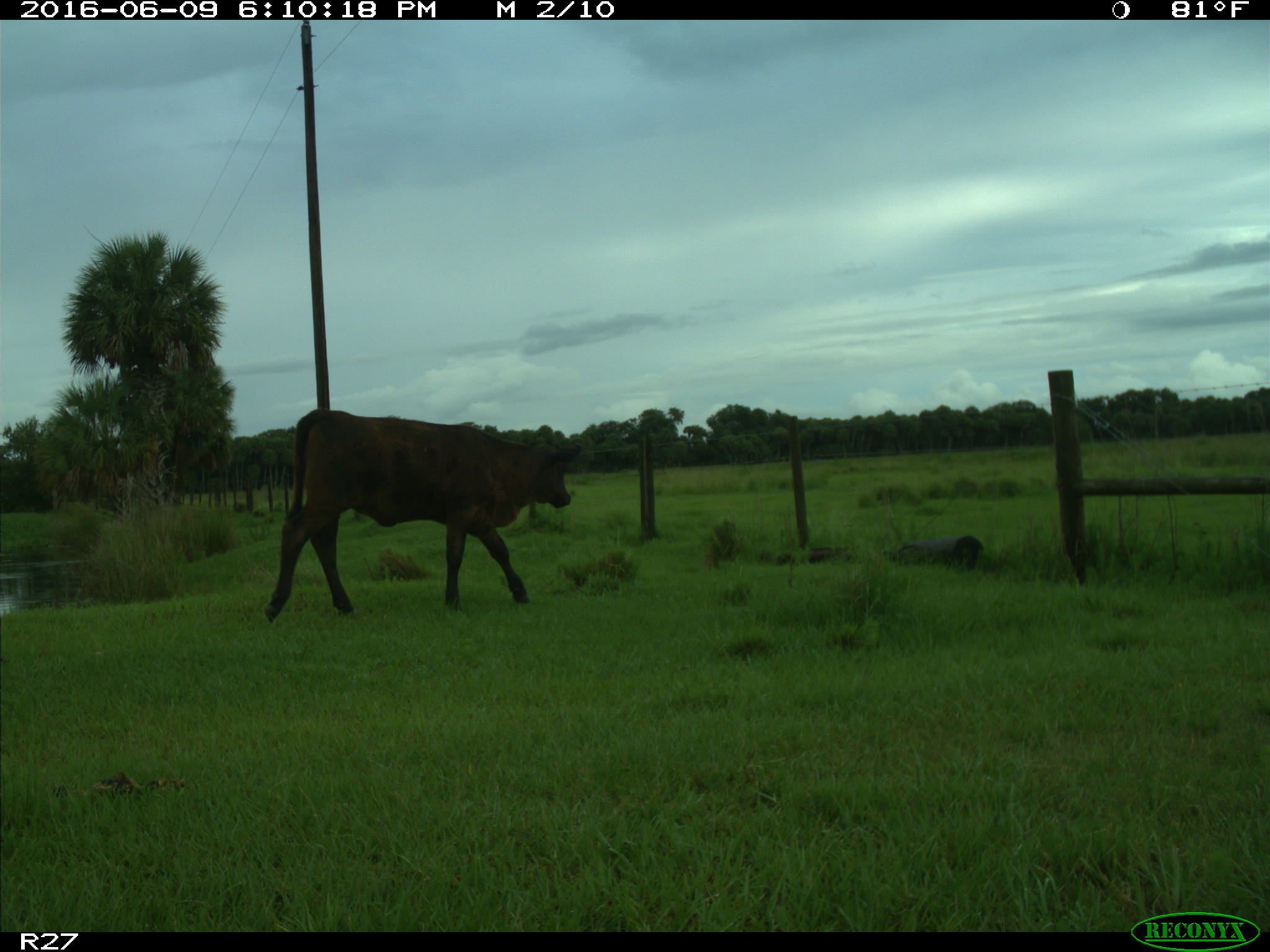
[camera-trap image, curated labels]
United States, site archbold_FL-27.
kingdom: Animalia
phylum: Chordata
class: Mammalia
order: Artiodactyla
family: Bovidae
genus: Bos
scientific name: Bos taurus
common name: domestic cow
Bos taurus (domestic cow).